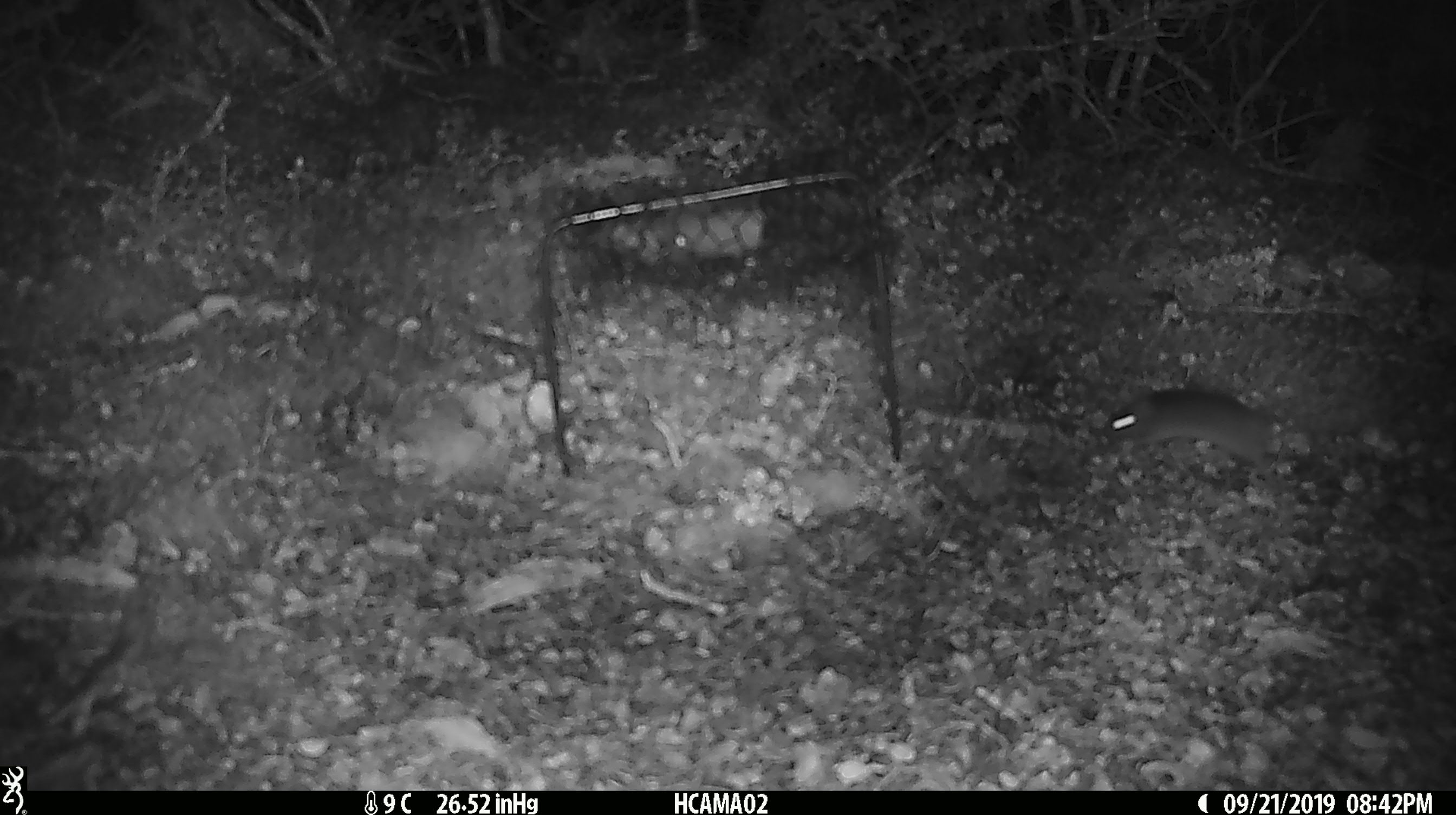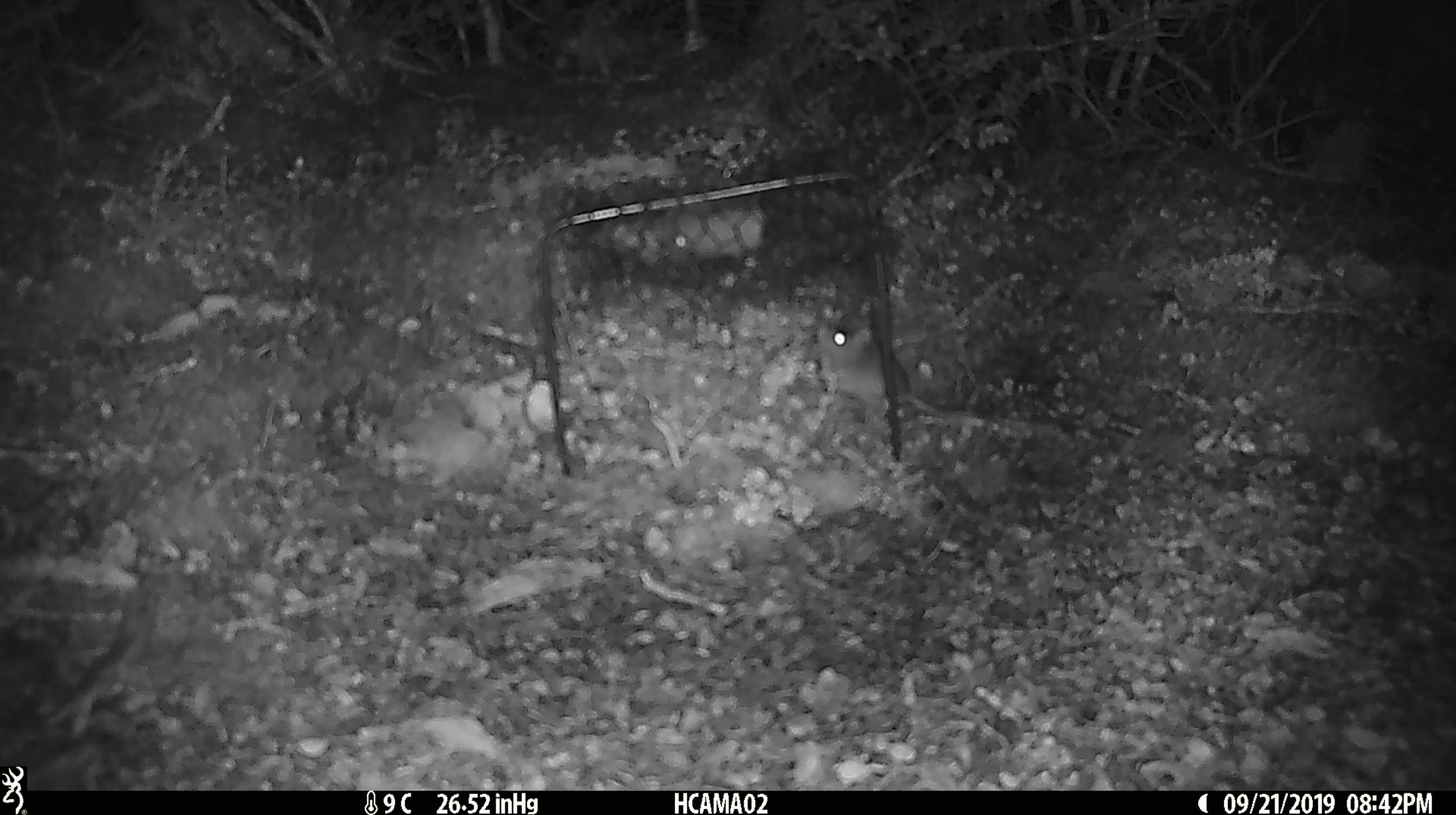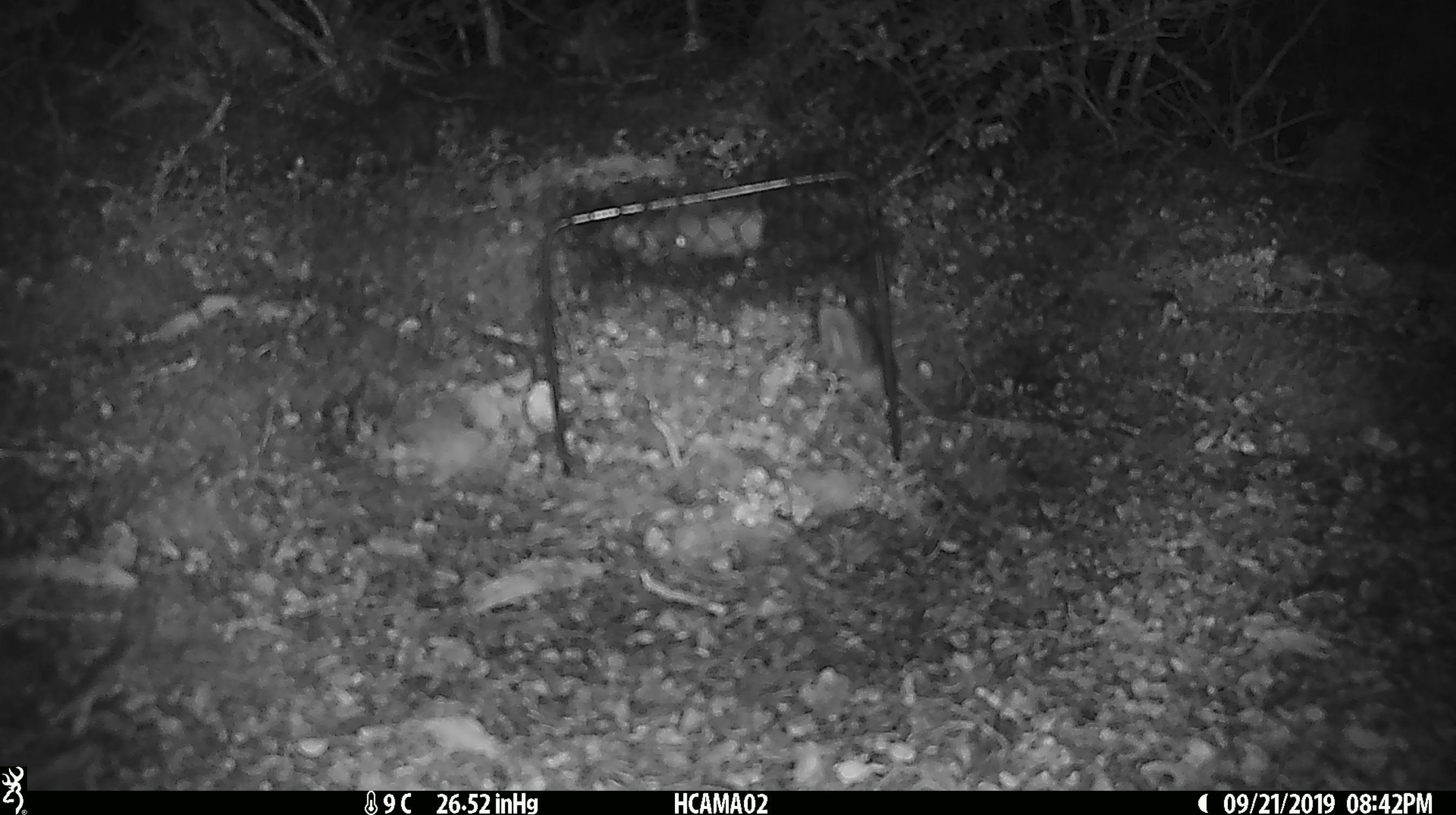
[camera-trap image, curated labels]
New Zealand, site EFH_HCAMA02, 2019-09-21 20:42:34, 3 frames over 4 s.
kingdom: Animalia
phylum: Chordata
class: Mammalia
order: Rodentia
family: Muridae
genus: Mus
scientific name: Mus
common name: mouse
Mouse (Mus).